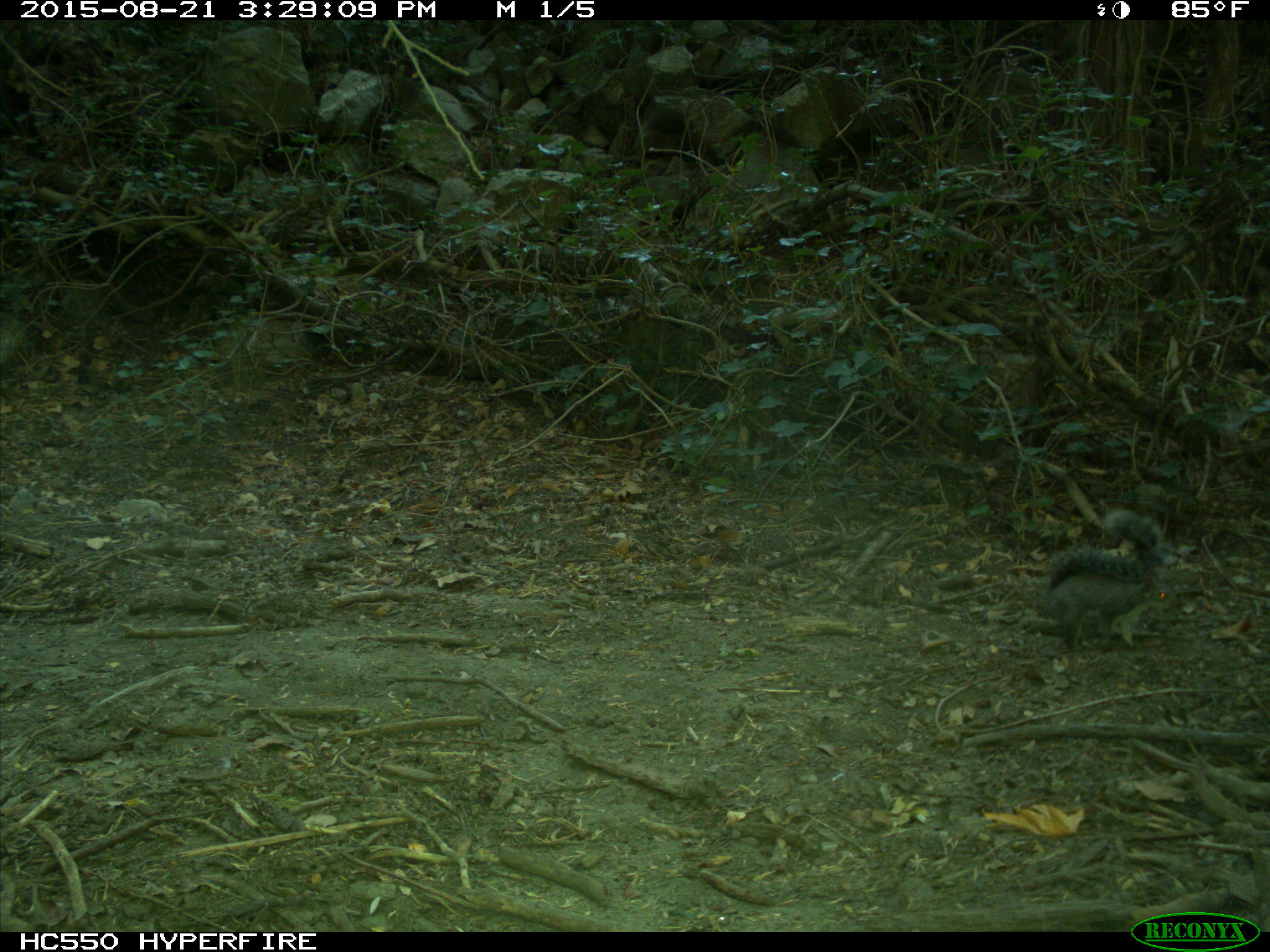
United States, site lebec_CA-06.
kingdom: Animalia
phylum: Chordata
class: Mammalia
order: Rodentia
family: Sciuridae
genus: Sciurus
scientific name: Sciurus carolinensis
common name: eastern gray squirrel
Sciurus carolinensis (eastern gray squirrel).